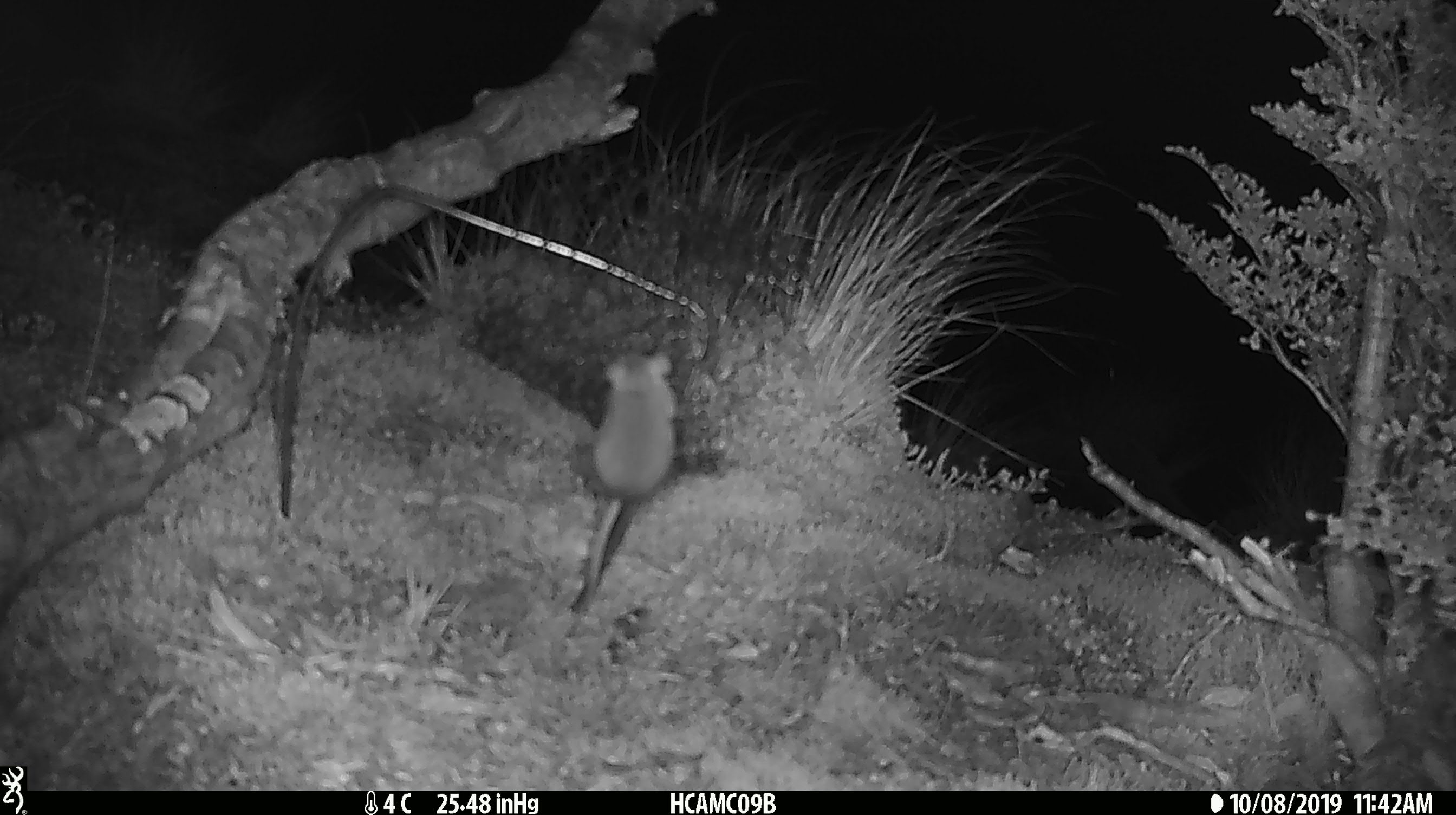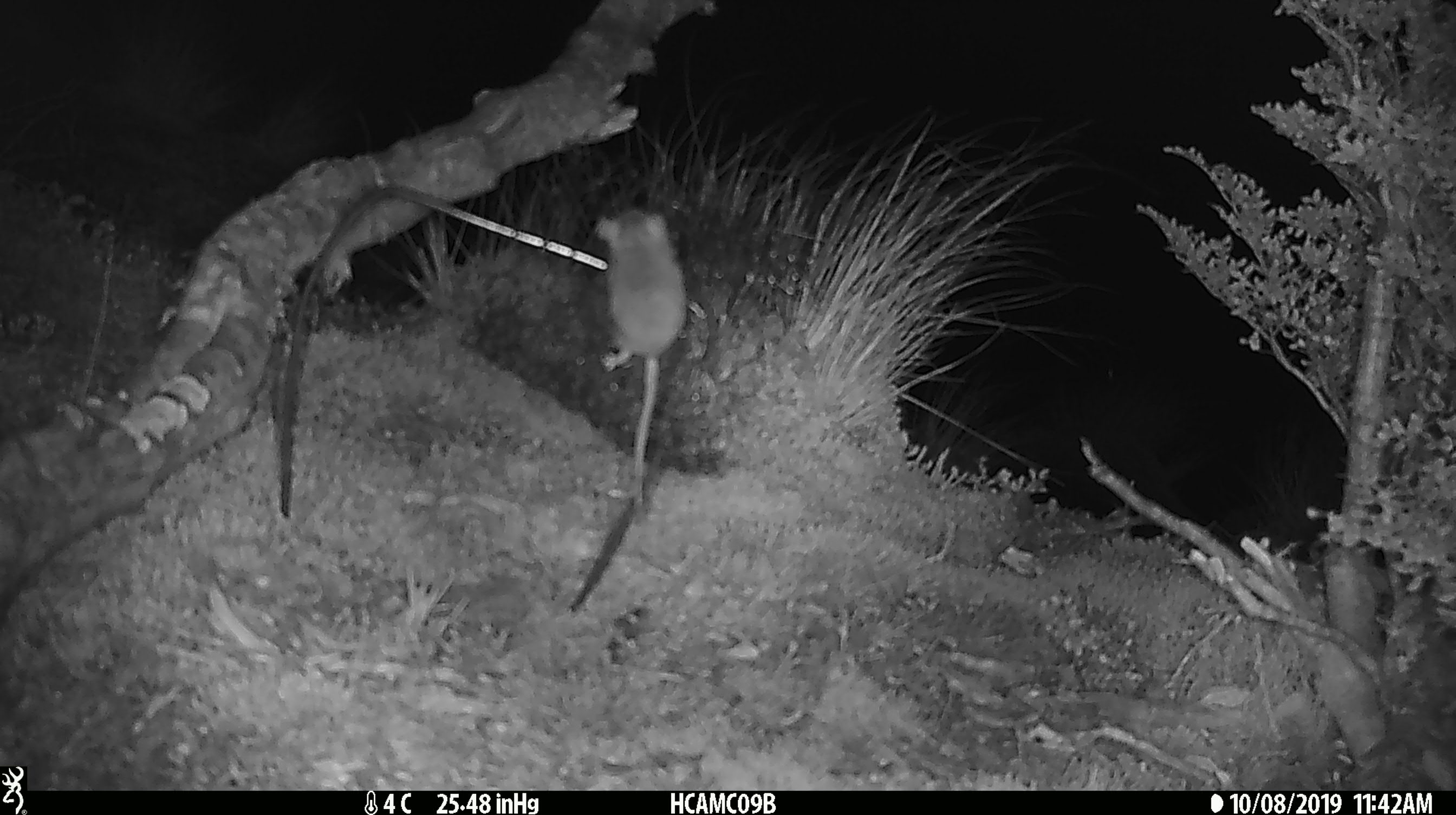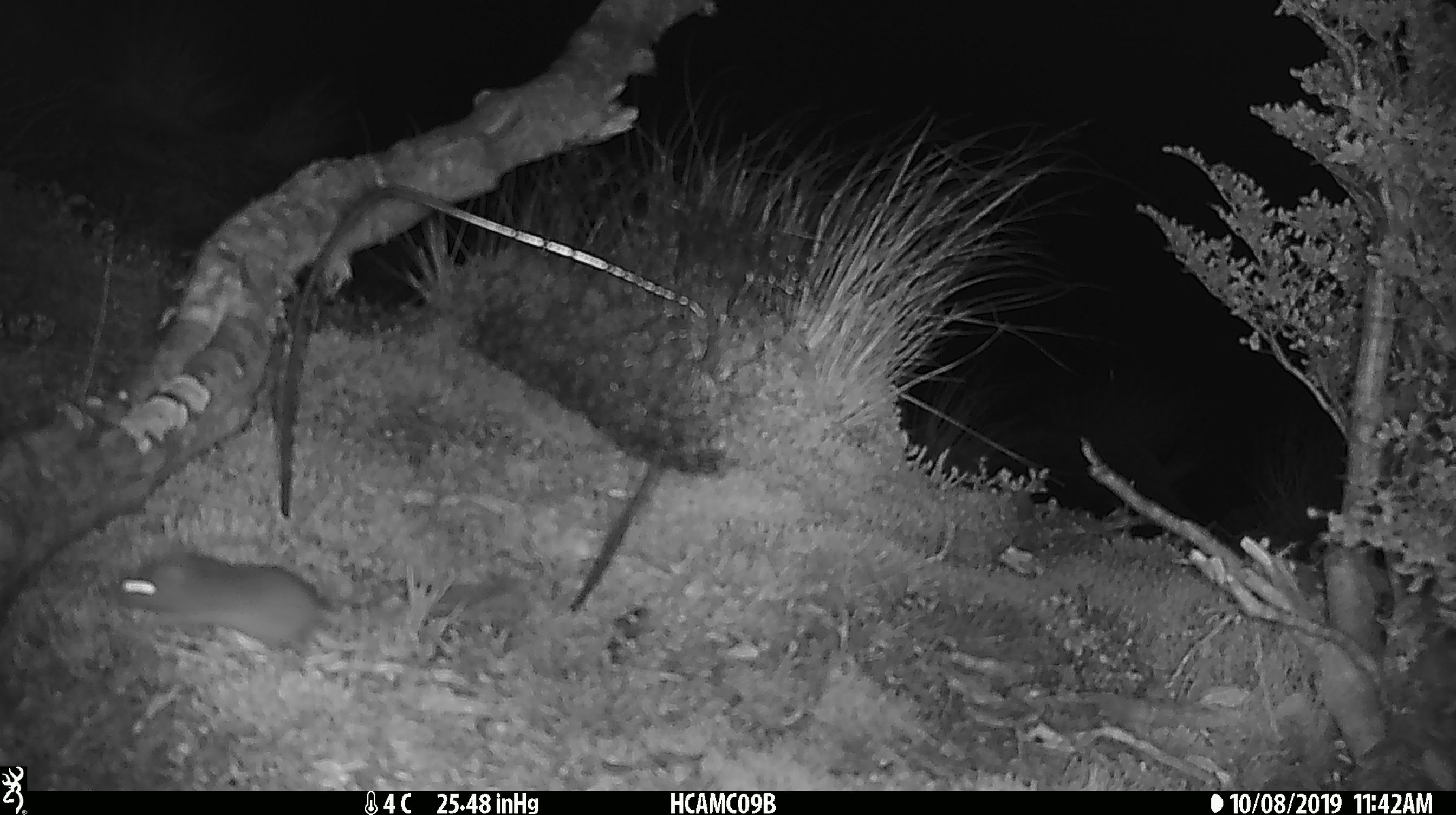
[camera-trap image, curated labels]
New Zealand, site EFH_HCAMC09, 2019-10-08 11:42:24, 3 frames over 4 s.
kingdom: Animalia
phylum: Chordata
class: Mammalia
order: Rodentia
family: Muridae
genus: Mus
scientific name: Mus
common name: mouse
Mouse (Mus).